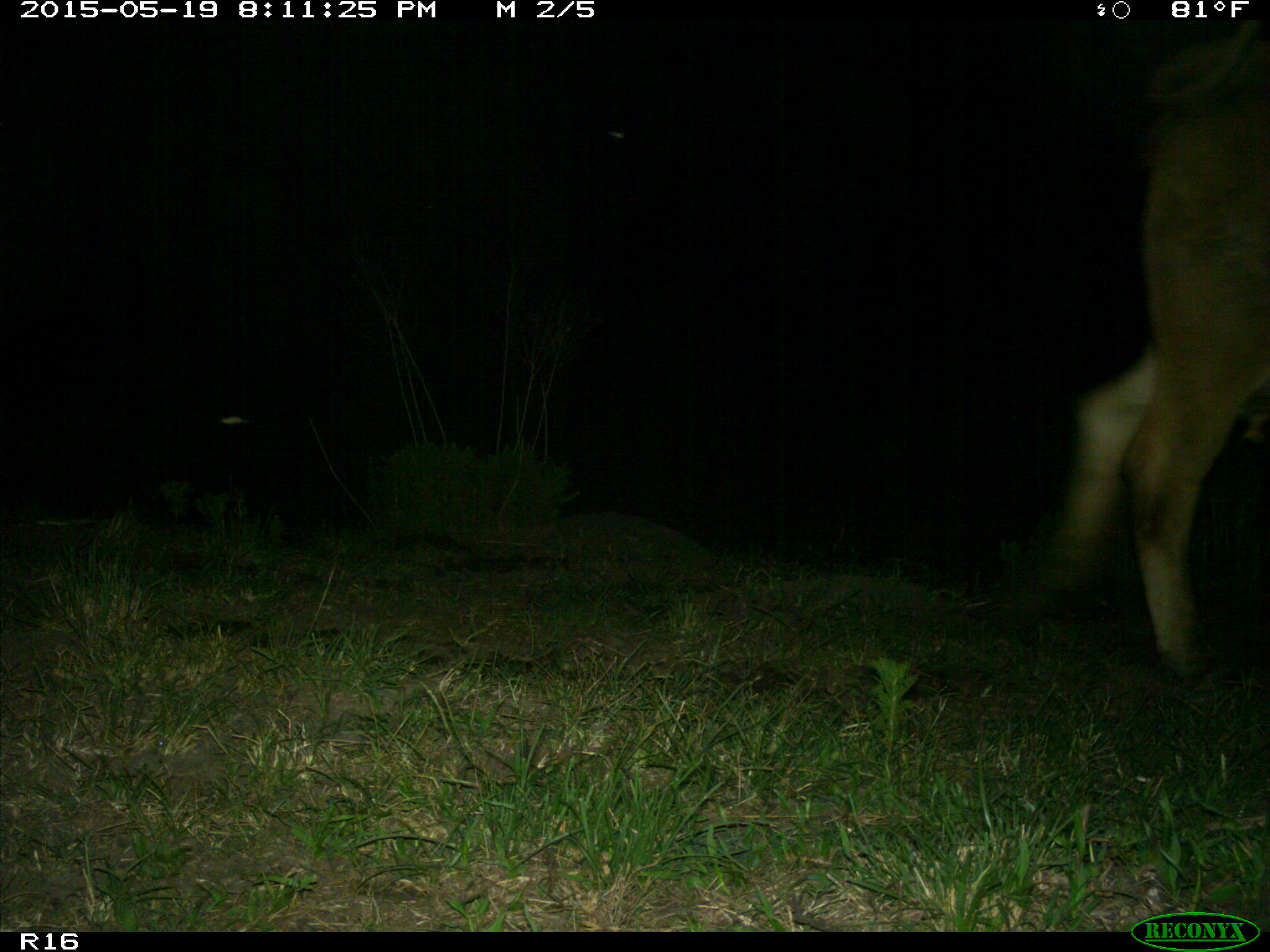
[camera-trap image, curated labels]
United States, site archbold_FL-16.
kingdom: Animalia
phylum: Chordata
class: Mammalia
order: Artiodactyla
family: Bovidae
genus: Bos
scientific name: Bos taurus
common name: domestic cow